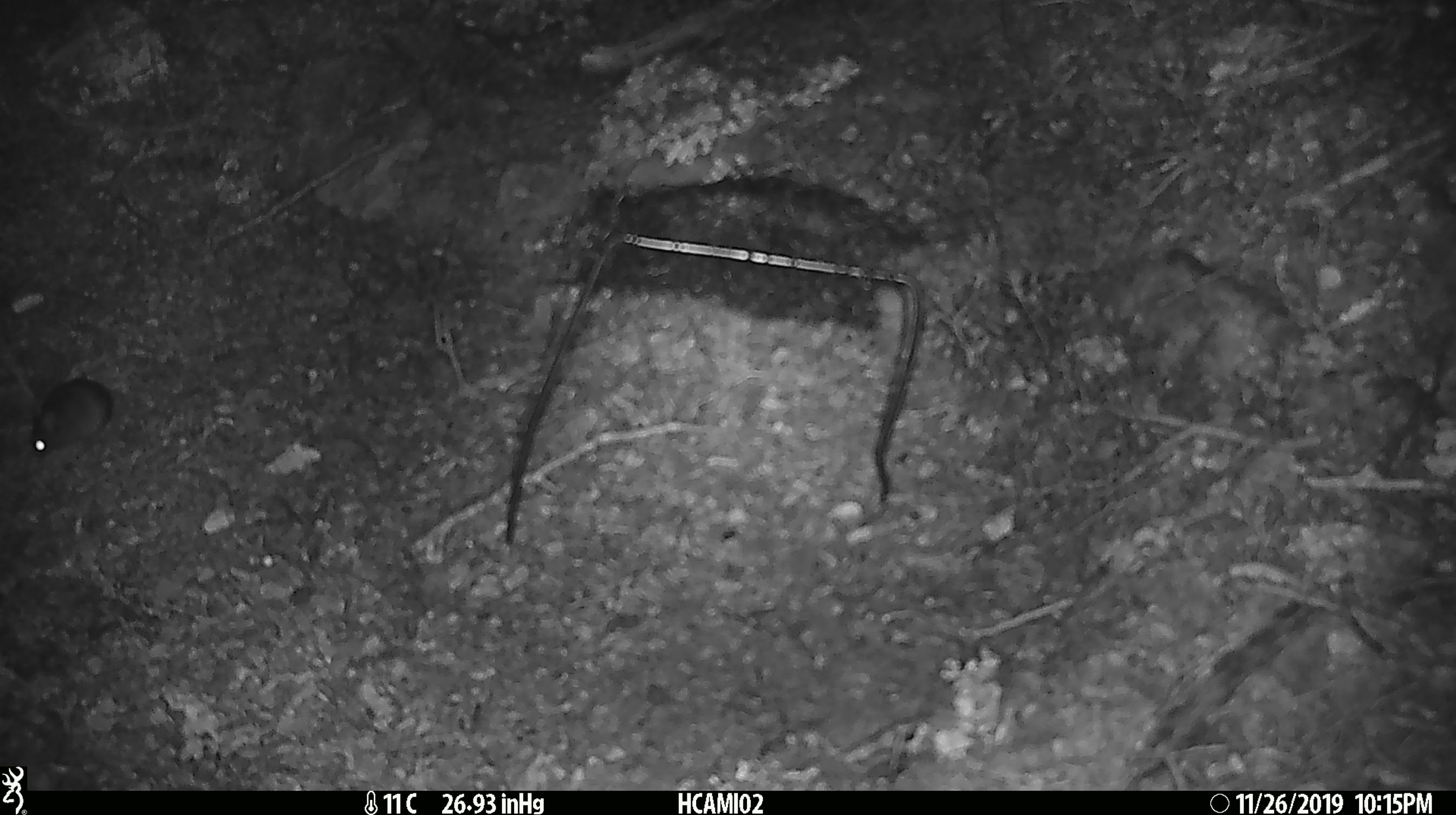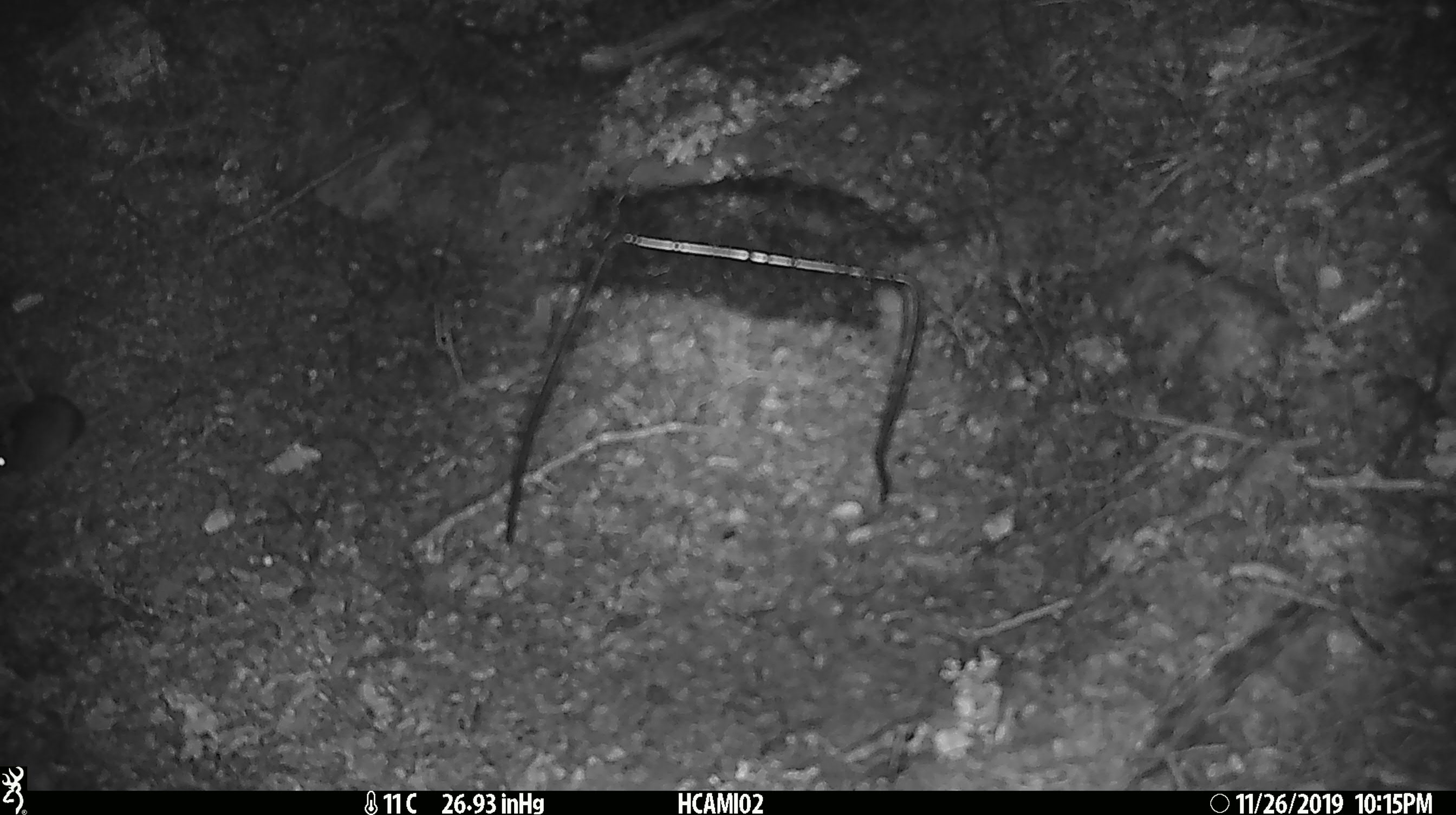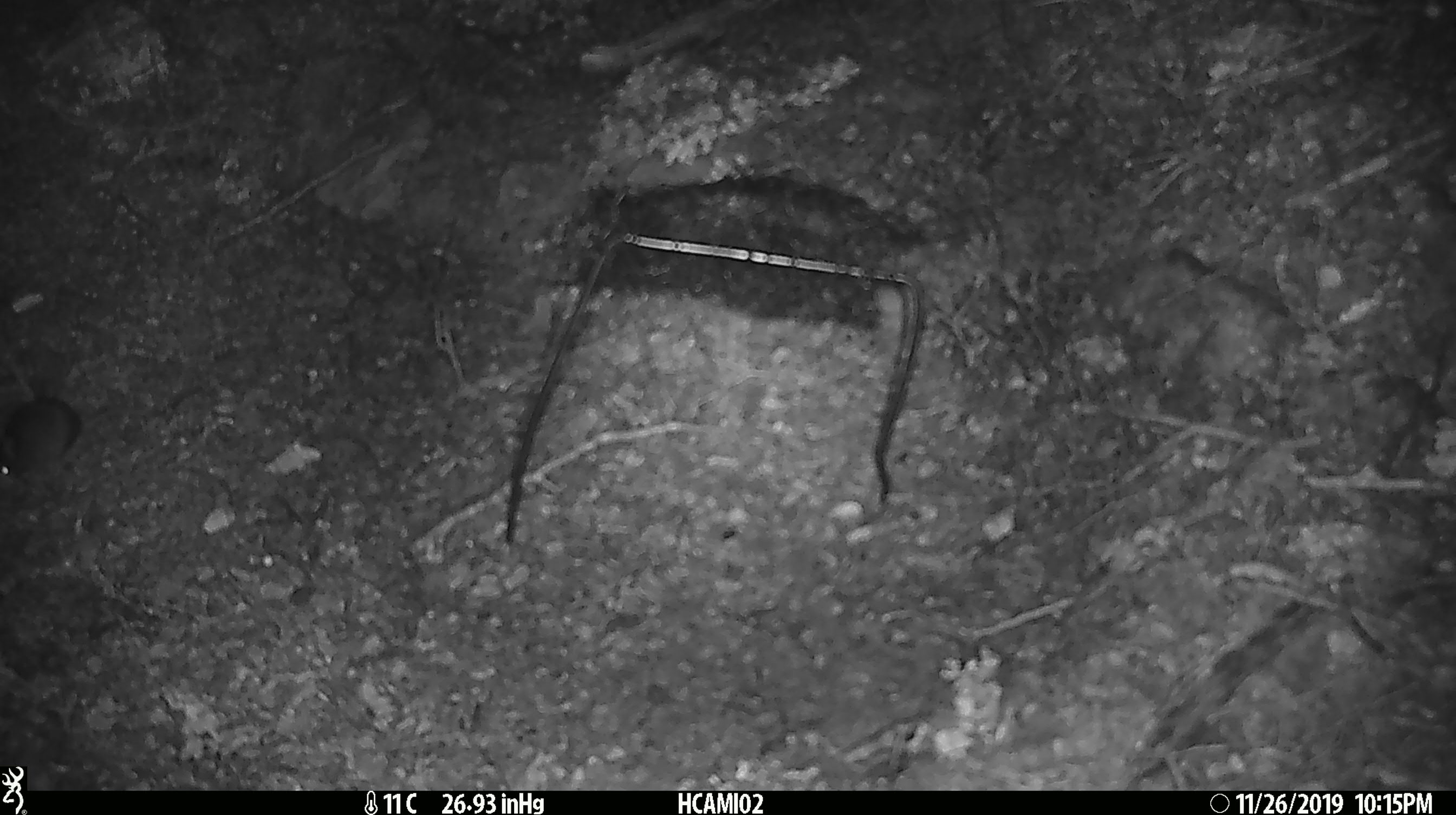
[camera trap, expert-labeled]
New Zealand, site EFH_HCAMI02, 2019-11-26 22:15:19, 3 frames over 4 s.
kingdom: Animalia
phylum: Chordata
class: Mammalia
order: Rodentia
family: Muridae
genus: Mus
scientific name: Mus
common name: mouse